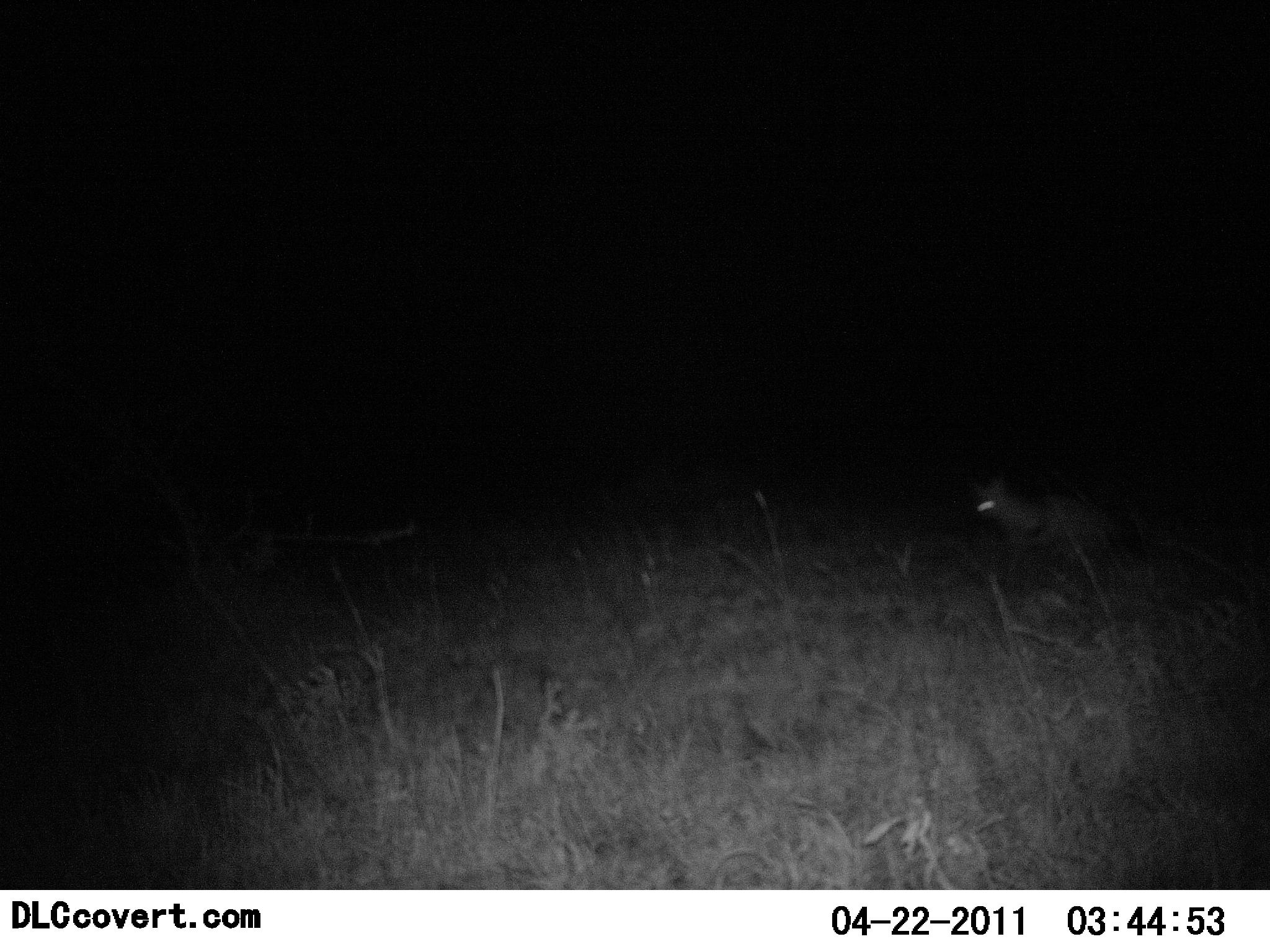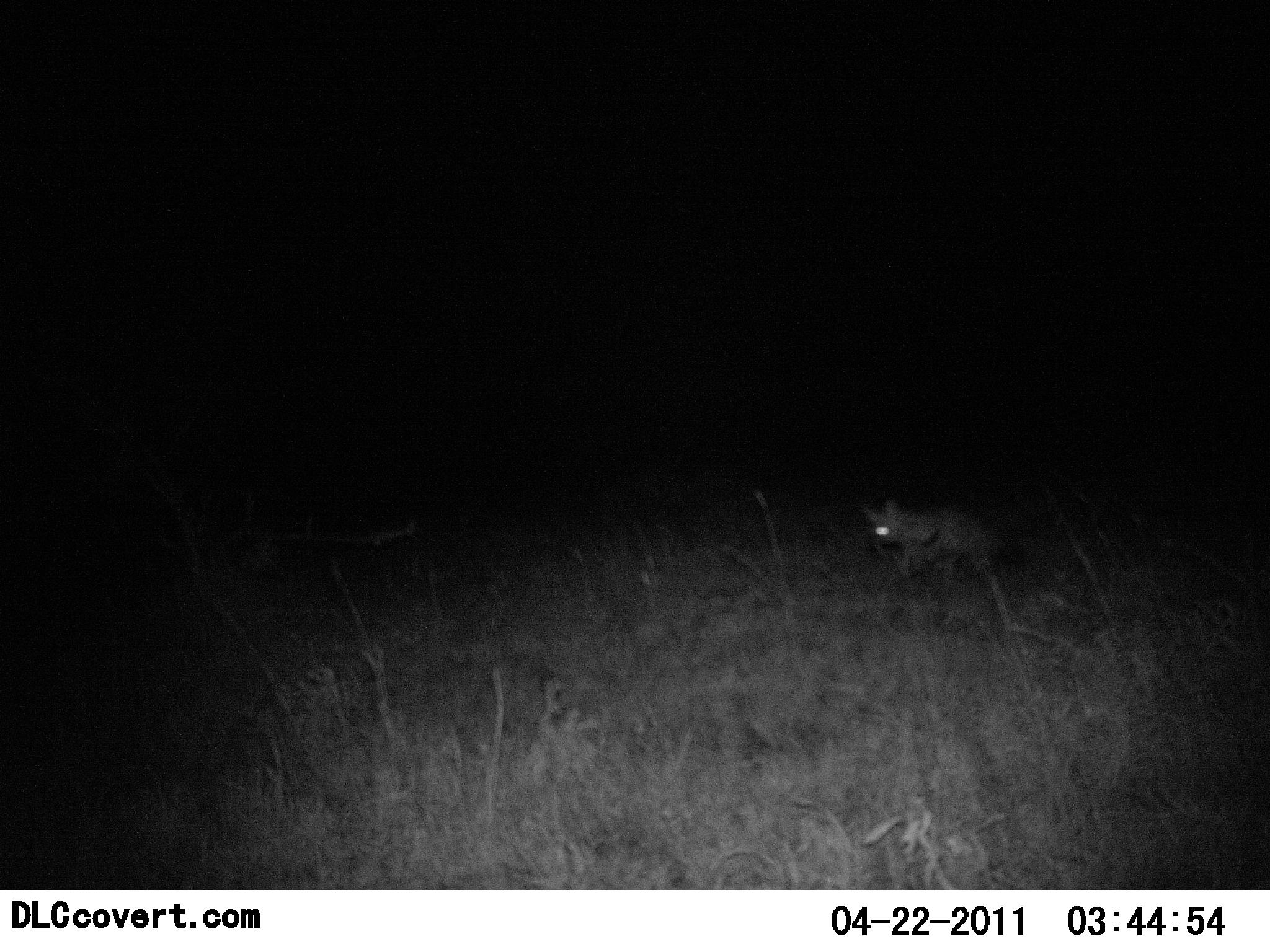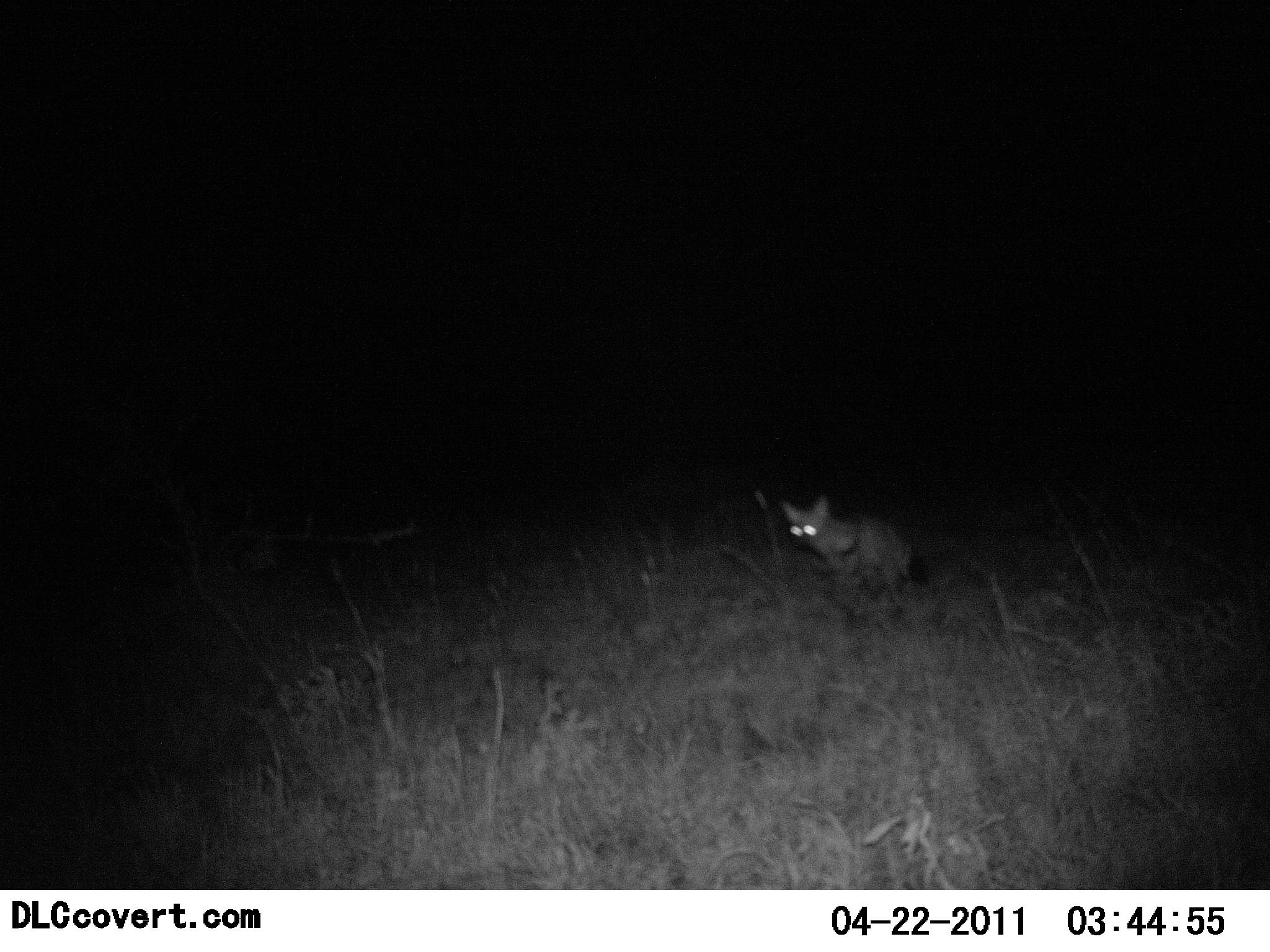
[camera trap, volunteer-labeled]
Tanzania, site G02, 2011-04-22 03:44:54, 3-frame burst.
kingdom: Animalia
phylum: Chordata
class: Mammalia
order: Carnivora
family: Canidae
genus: Otocyon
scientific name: Otocyon megalotis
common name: bat-eared fox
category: batearedfox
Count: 1.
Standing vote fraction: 8%.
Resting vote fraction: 8%.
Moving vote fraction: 92%.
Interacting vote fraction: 0%.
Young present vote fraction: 0%.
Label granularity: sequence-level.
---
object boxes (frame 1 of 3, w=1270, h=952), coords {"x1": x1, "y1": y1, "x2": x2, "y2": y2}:
animal: {"x1": 963, "y1": 469, "x2": 1123, "y2": 587}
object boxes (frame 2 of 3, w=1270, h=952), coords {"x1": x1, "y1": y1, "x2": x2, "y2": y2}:
animal: {"x1": 856, "y1": 494, "x2": 1030, "y2": 599}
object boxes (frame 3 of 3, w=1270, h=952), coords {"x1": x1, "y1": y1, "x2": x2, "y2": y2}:
animal: {"x1": 777, "y1": 495, "x2": 931, "y2": 608}